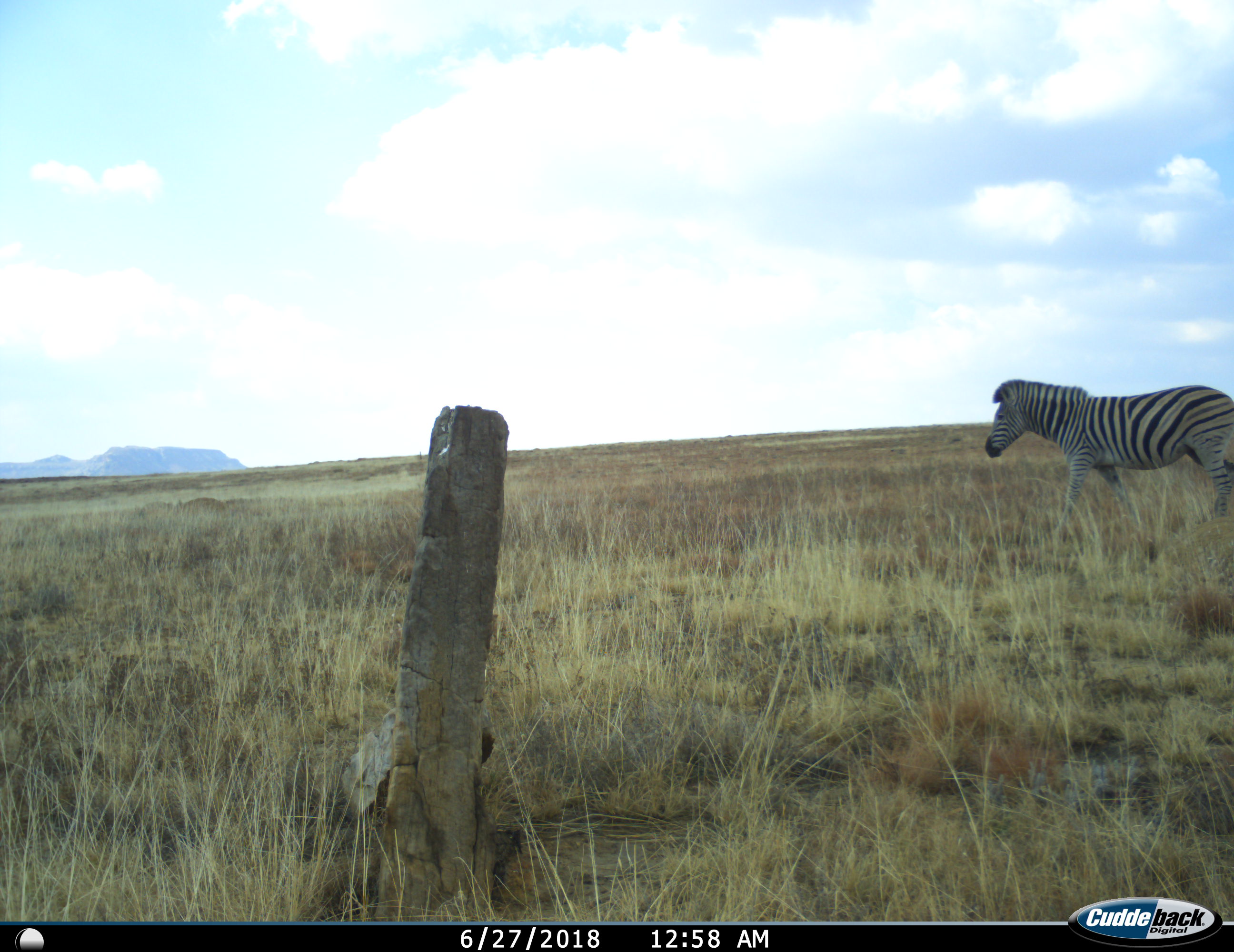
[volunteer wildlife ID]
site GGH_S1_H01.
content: unidentified animal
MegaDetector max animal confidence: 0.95